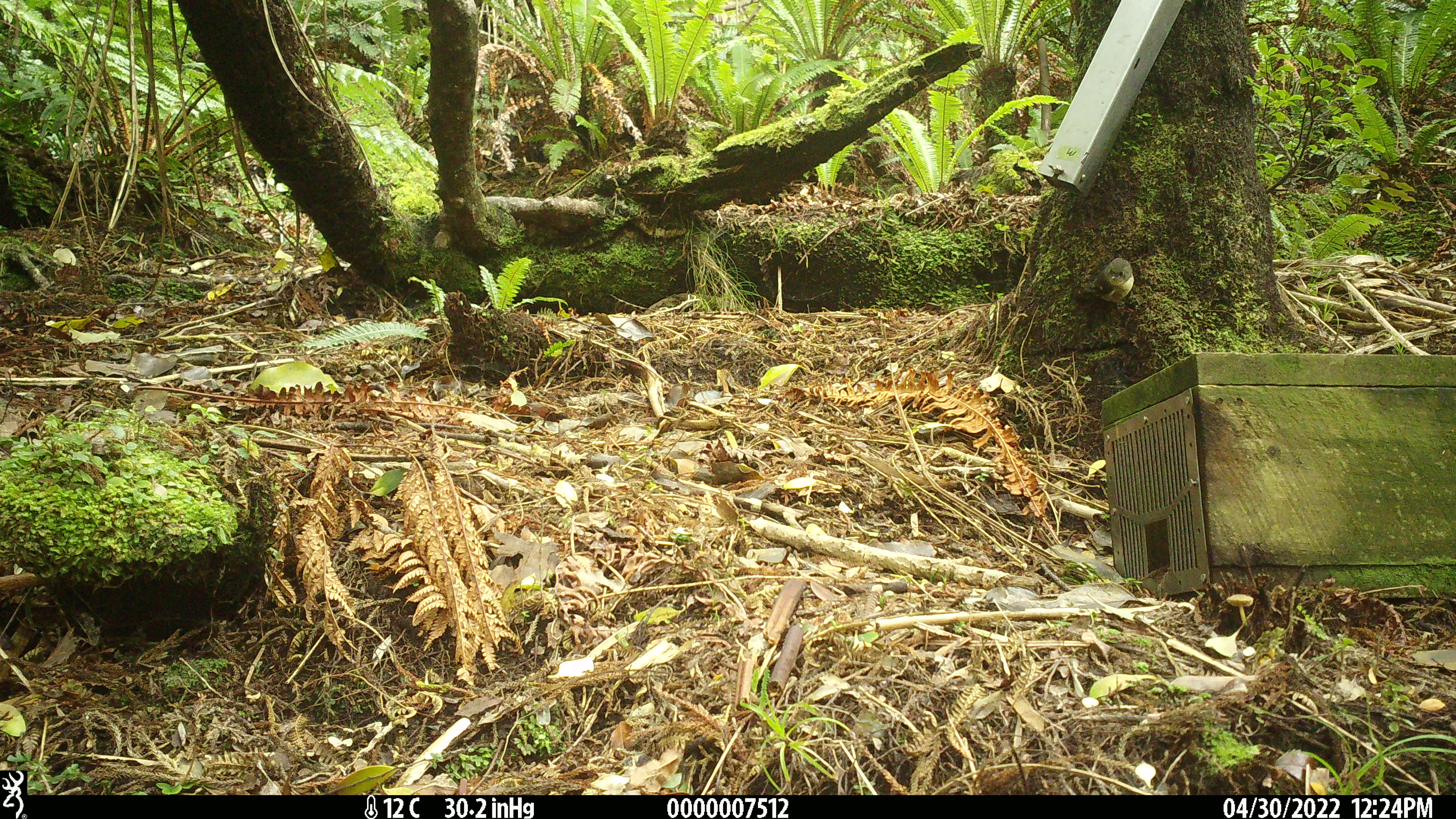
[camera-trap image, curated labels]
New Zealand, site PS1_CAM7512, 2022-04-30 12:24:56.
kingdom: Animalia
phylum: Chordata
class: Aves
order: Passeriformes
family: Petroicidae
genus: Petroica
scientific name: Petroica macrocephala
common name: tomtit